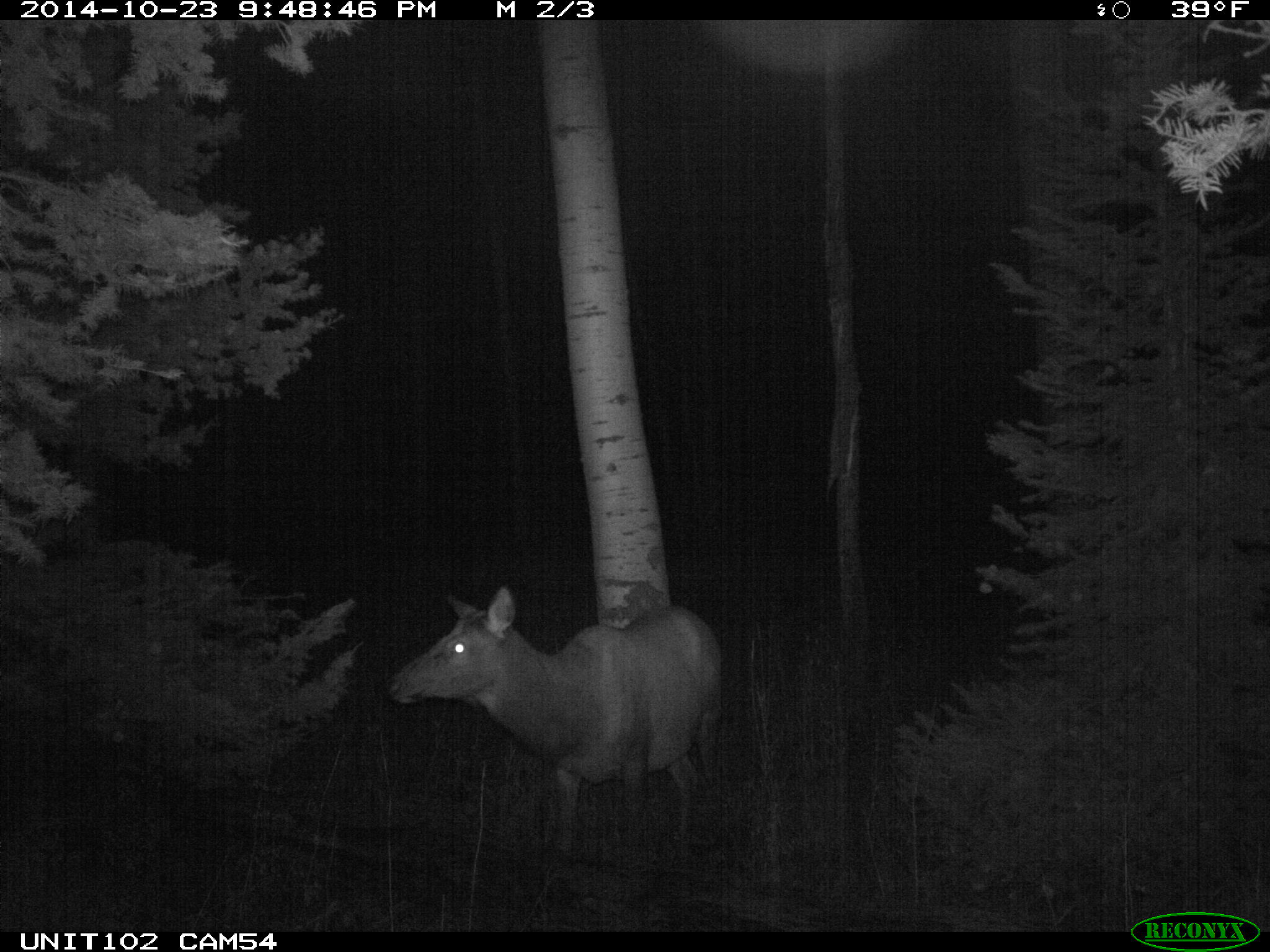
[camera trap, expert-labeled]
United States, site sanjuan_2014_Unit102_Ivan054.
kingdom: Animalia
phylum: Chordata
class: Mammalia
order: Artiodactyla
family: Cervidae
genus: Cervus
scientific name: Cervus elaphus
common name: red deer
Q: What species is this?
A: Cervus elaphus (red deer).